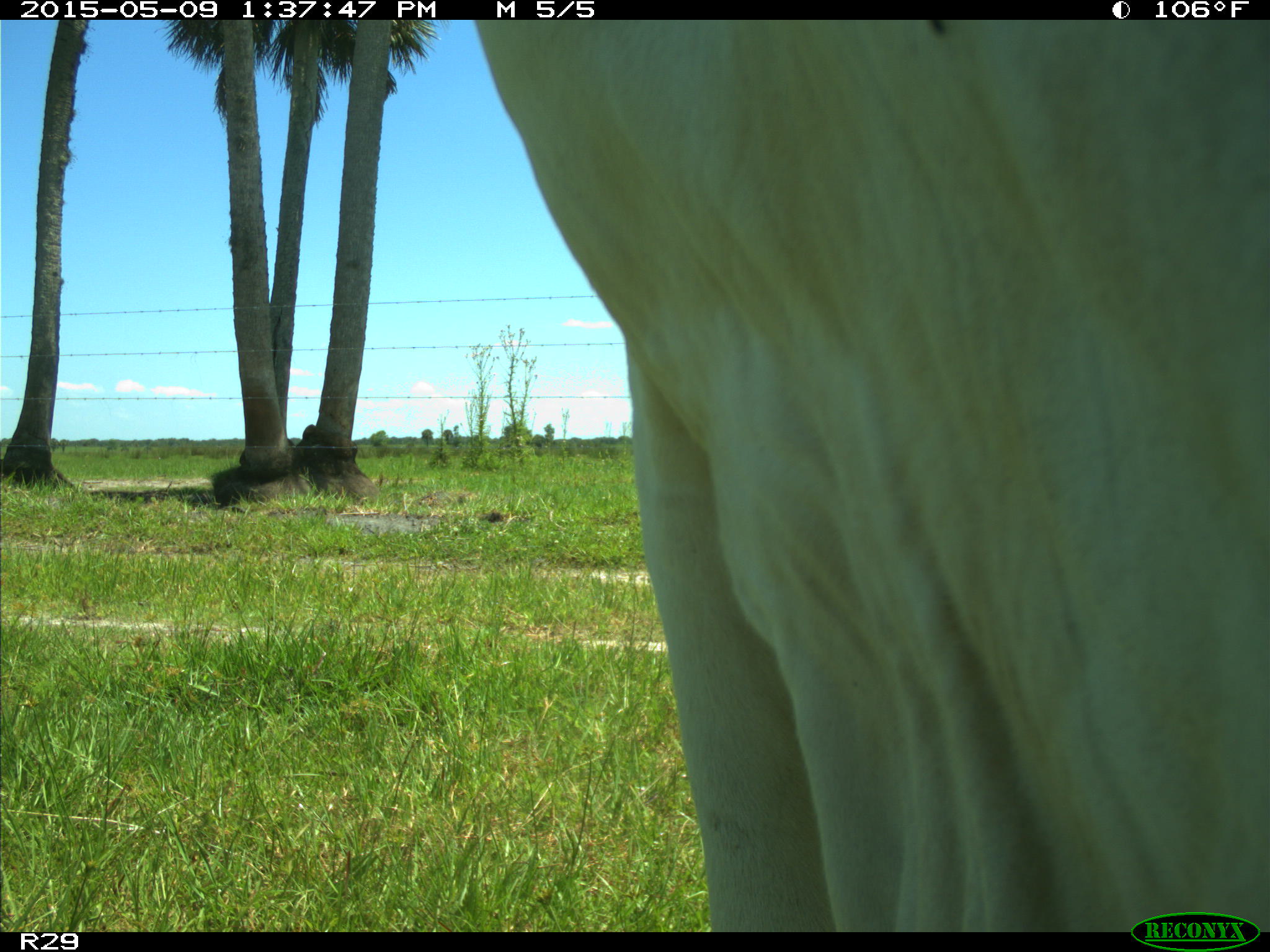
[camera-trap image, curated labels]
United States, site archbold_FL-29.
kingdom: Animalia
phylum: Chordata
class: Mammalia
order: Artiodactyla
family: Bovidae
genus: Bos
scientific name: Bos taurus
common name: domestic cow